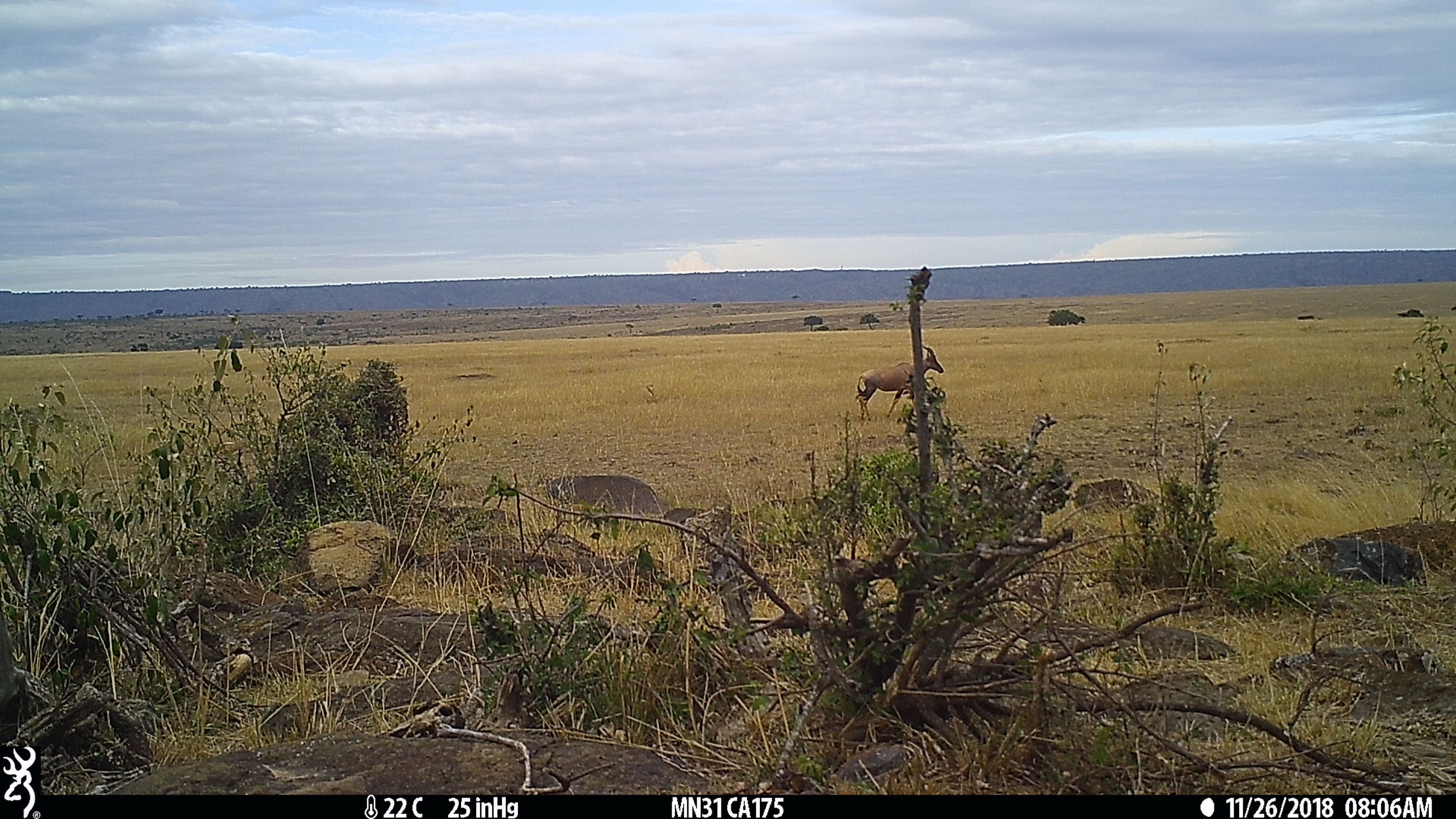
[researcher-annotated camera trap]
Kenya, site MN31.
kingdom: Animalia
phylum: Chordata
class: Mammalia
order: Artiodactyla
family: Bovidae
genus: Damaliscus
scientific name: Damaliscus lunatus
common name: topi